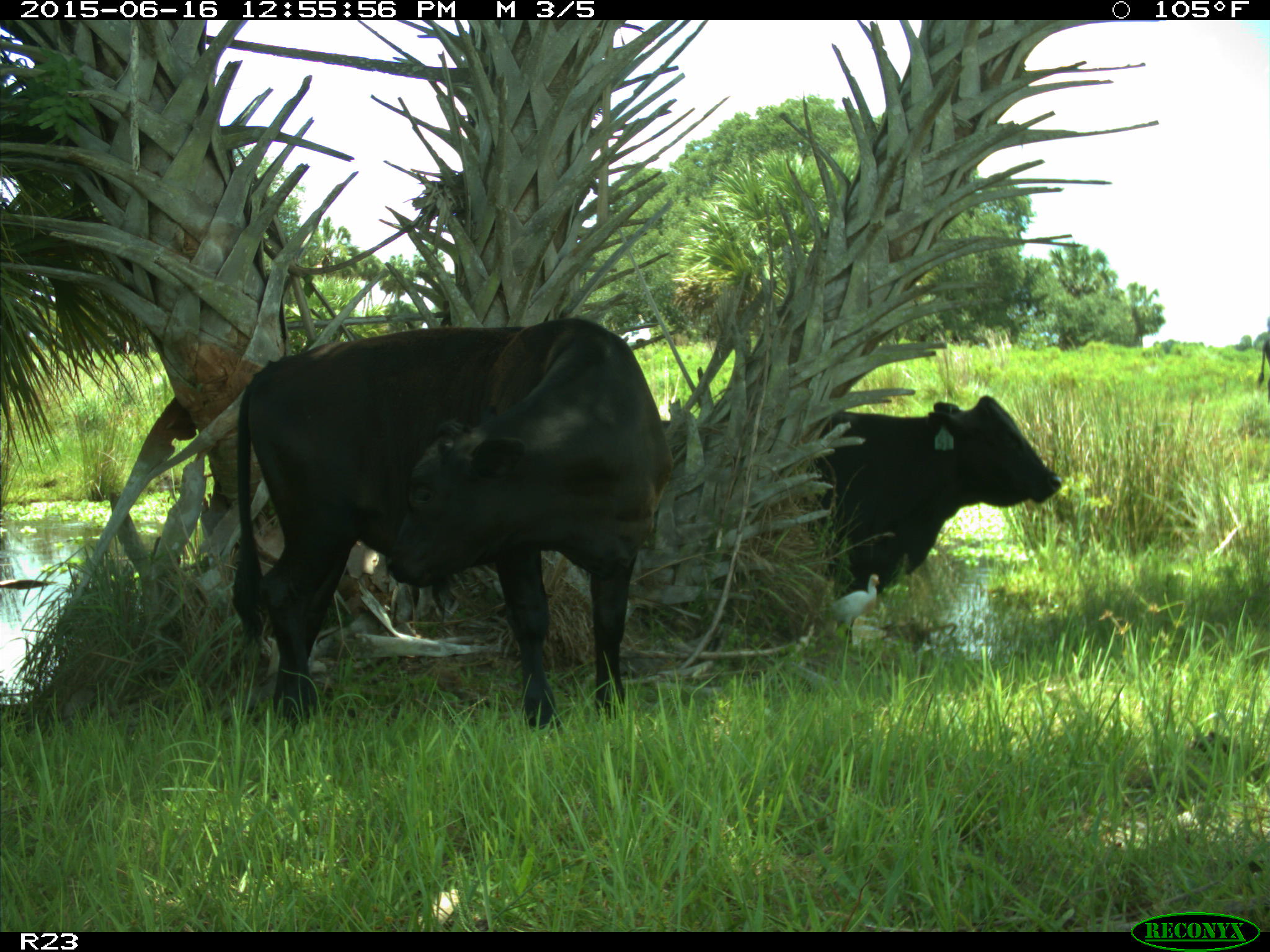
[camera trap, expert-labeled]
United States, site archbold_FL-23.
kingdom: Animalia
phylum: Chordata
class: Mammalia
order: Artiodactyla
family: Bovidae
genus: Bos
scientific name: Bos taurus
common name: domestic cow